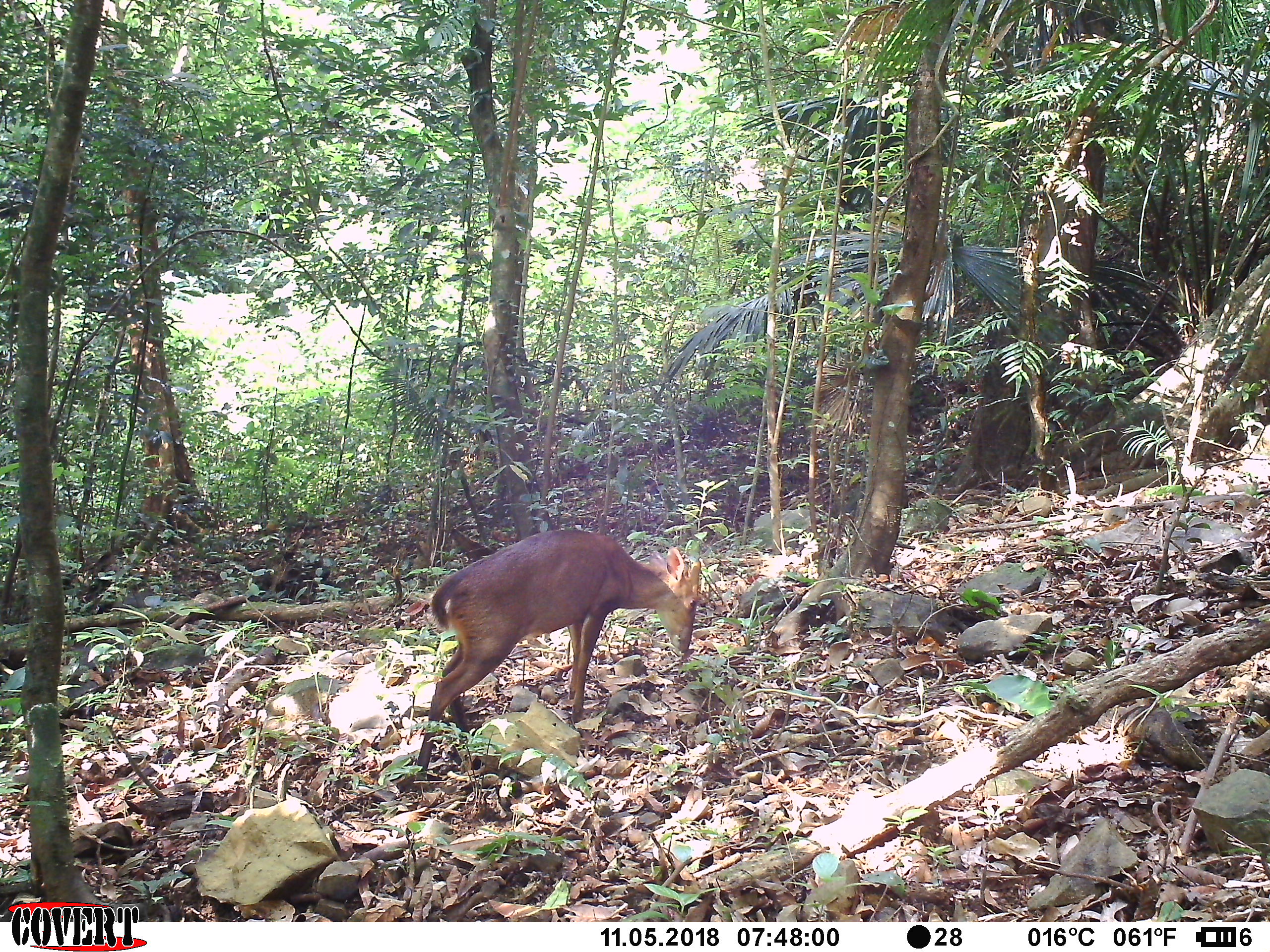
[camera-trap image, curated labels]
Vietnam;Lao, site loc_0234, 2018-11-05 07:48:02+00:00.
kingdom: Animalia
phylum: Chordata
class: Mammalia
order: Artiodactyla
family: Cervidae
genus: Muntiacus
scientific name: Muntiacus vuquangensis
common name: large-antlered muntjac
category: large antlered muntjac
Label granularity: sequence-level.